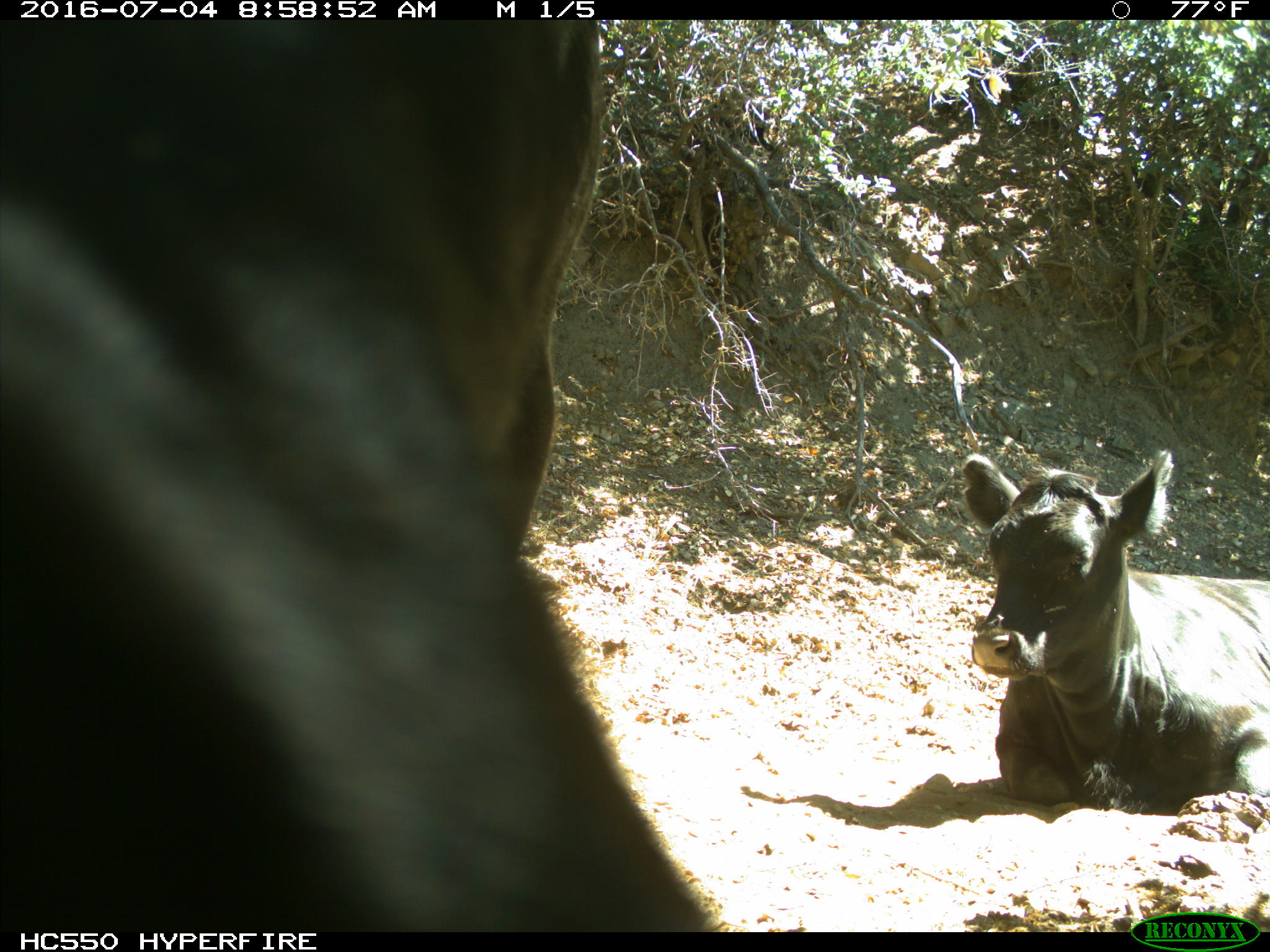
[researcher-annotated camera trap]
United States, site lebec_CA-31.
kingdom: Animalia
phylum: Chordata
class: Mammalia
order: Artiodactyla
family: Bovidae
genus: Bos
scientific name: Bos taurus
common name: domestic cow